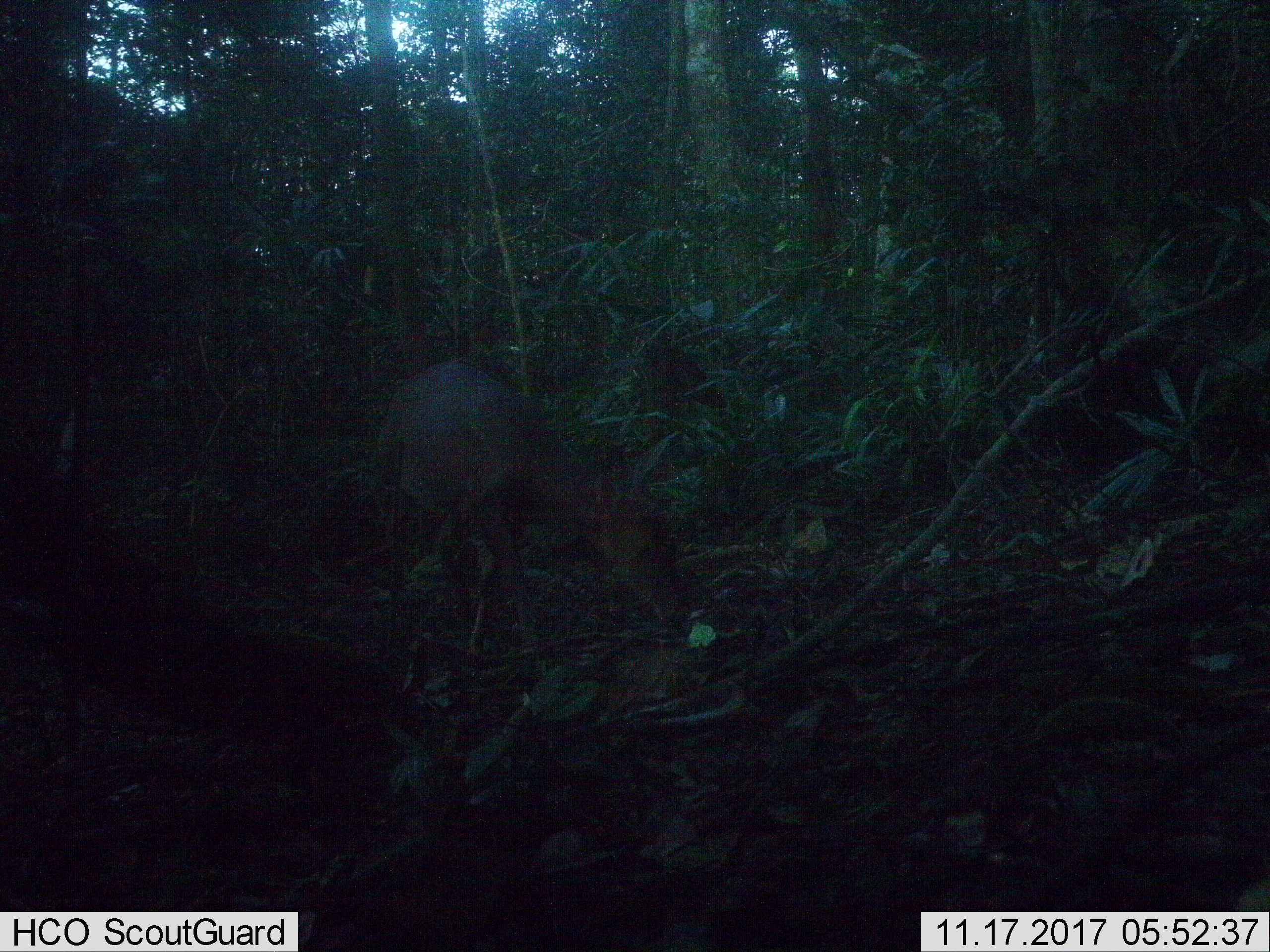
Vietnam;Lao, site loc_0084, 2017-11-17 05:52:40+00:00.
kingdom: Animalia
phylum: Chordata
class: Mammalia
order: Artiodactyla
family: Cervidae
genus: Muntiacus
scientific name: Muntiacus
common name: muntjacs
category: unidentified muntjac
Unidentified muntjac (muntjacs) (Muntiacus). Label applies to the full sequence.